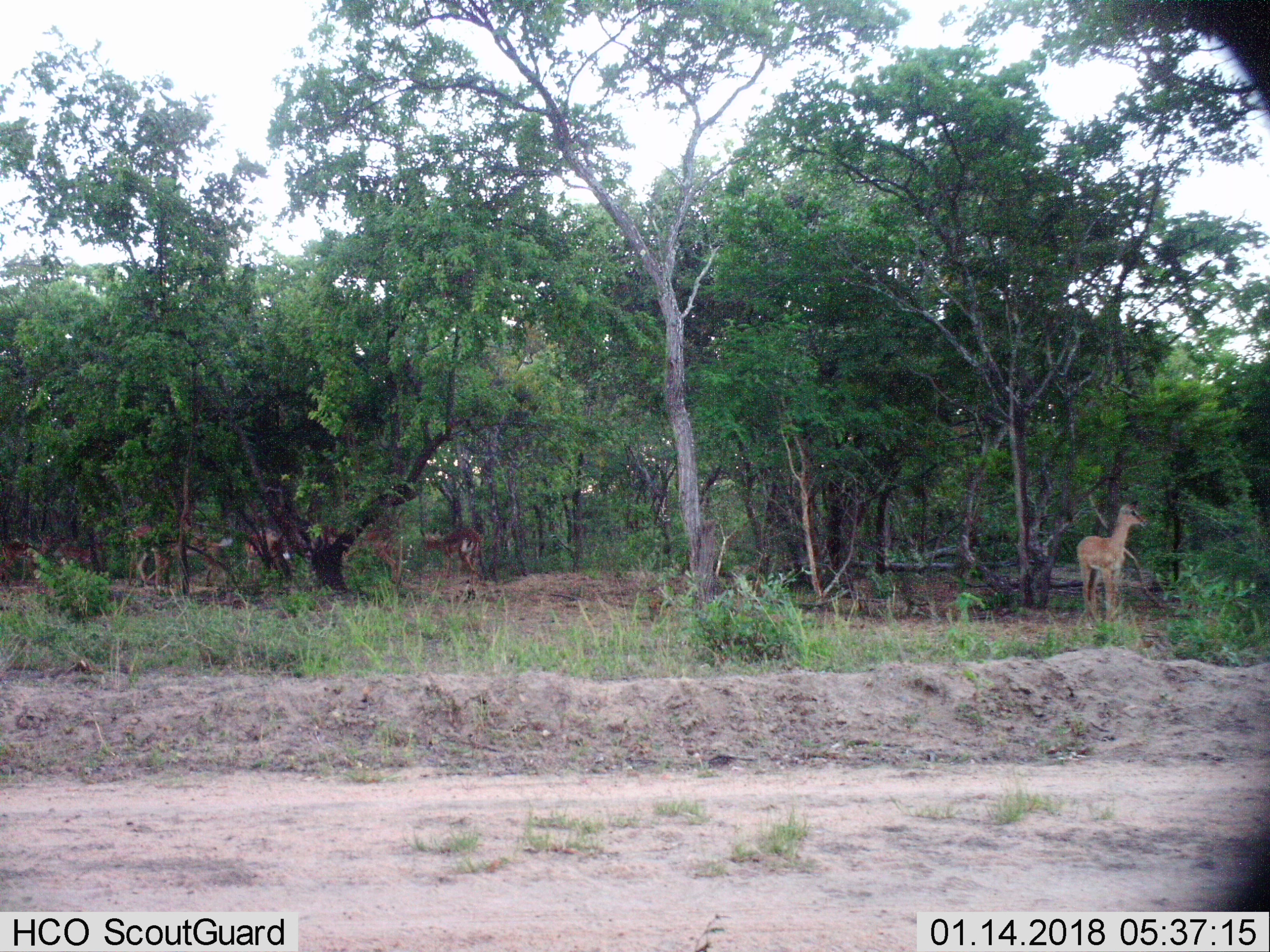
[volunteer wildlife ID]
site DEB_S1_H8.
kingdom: Animalia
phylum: Chordata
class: Mammalia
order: Artiodactyla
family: Bovidae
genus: Aepyceros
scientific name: Aepyceros melampus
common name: impala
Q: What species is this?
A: Impala (Aepyceros melampus).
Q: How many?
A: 5.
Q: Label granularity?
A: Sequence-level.